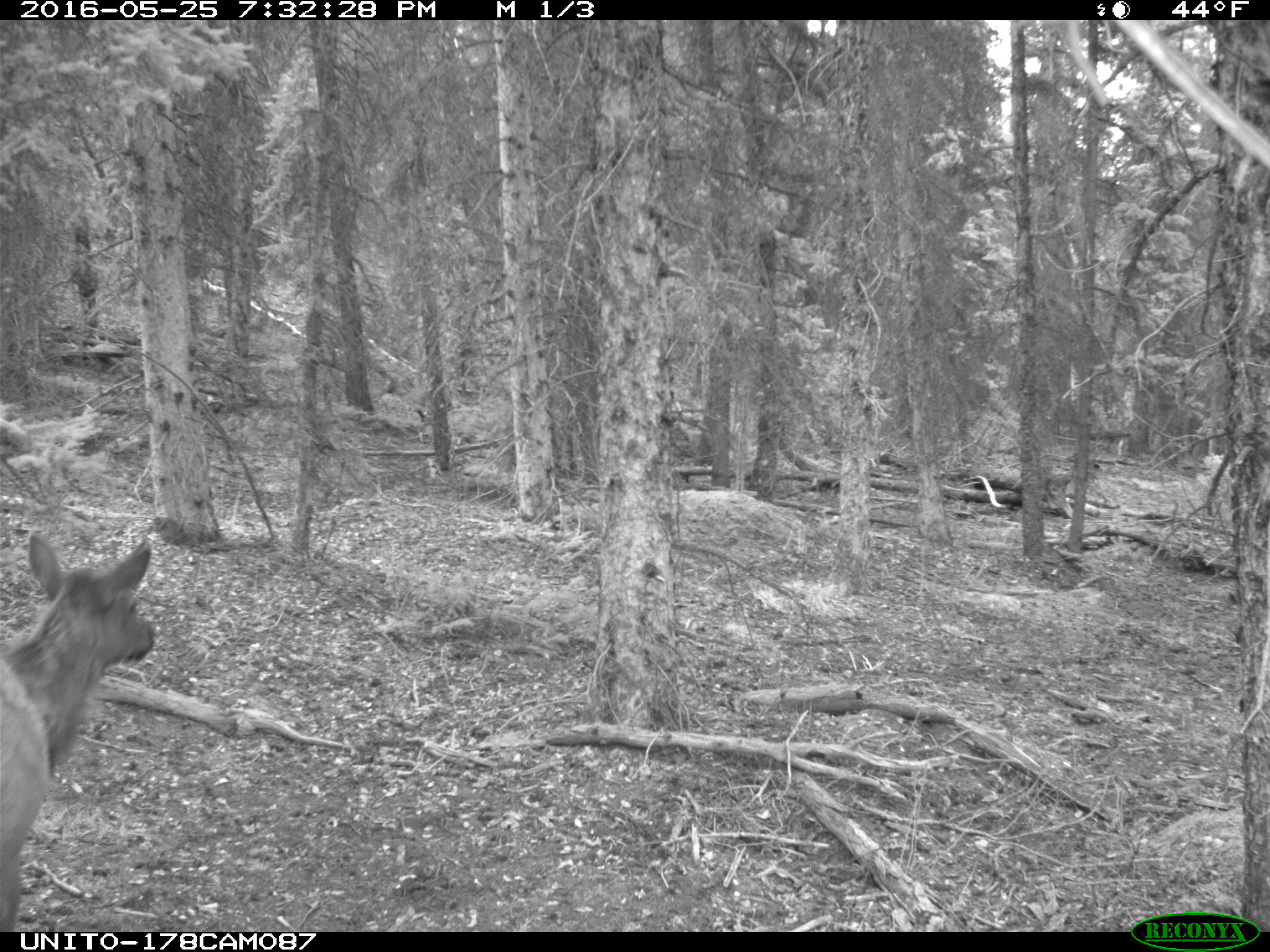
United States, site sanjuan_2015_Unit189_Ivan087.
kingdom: Animalia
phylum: Chordata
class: Mammalia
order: Artiodactyla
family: Cervidae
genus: Cervus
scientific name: Cervus elaphus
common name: red deer